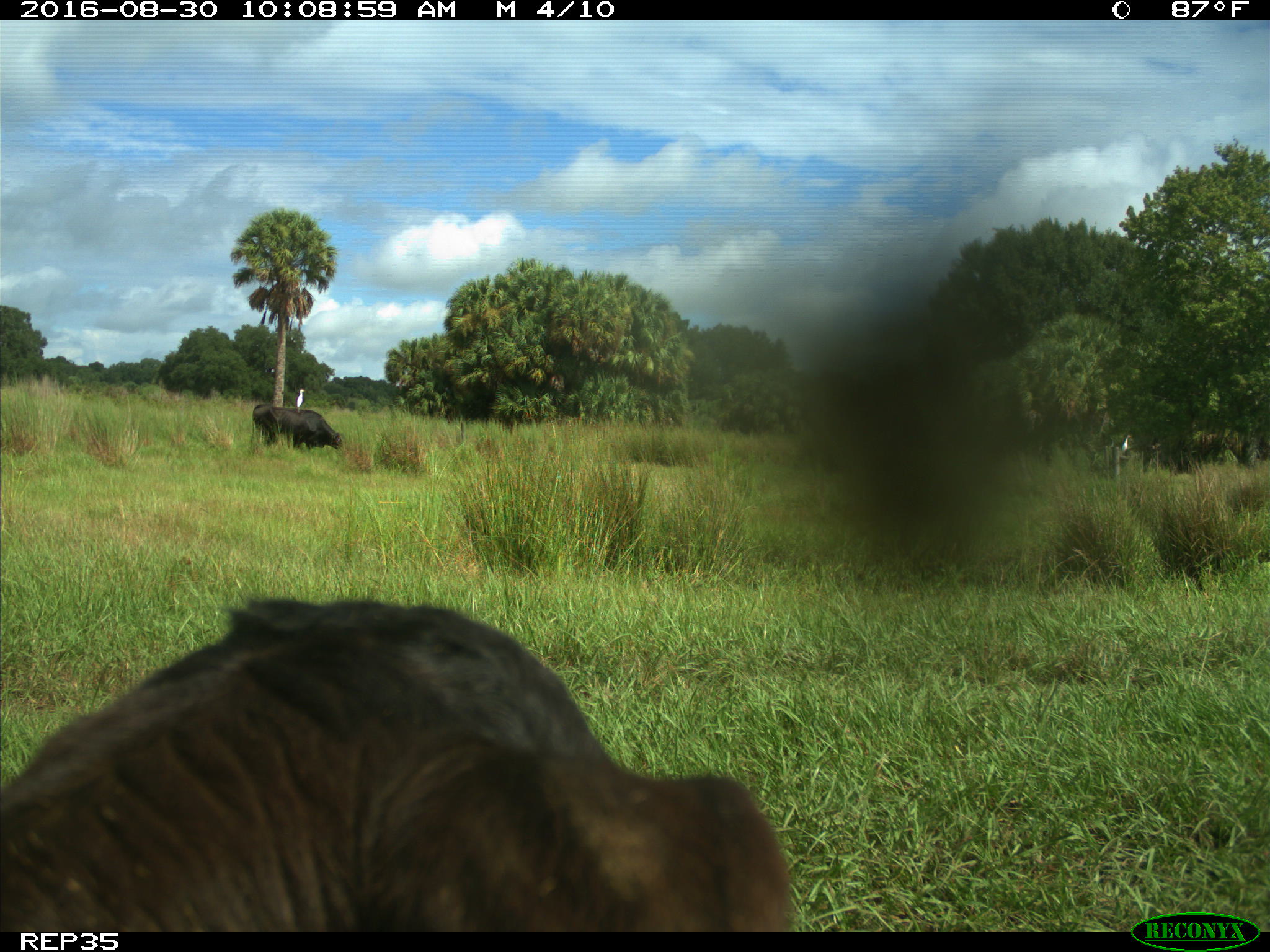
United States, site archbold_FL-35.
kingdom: Animalia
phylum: Chordata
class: Mammalia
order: Artiodactyla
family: Bovidae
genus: Bos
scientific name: Bos taurus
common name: domestic cow